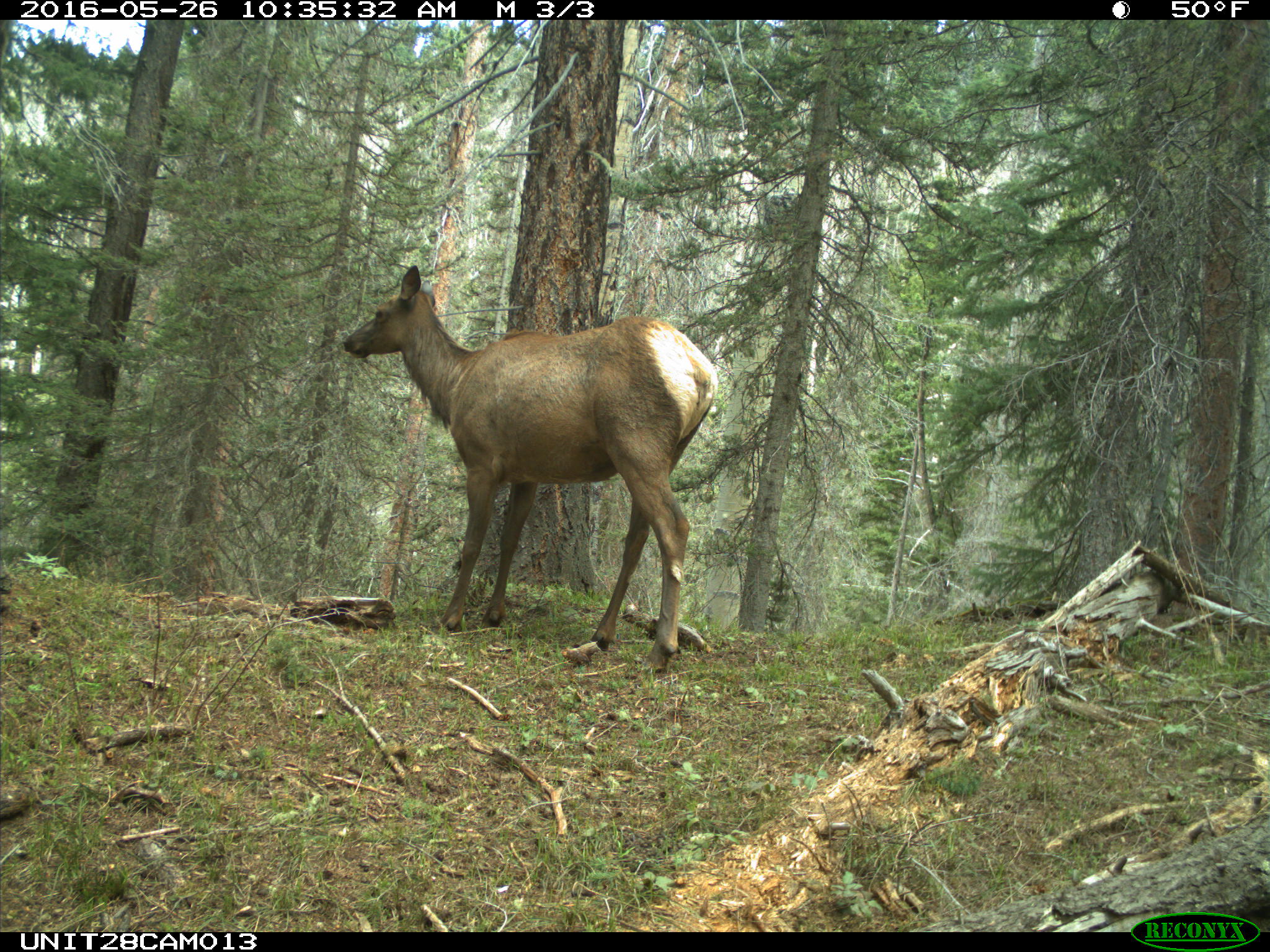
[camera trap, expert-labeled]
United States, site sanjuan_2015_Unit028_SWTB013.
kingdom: Animalia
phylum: Chordata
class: Mammalia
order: Artiodactyla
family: Cervidae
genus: Cervus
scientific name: Cervus elaphus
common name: red deer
Cervus elaphus (red deer).